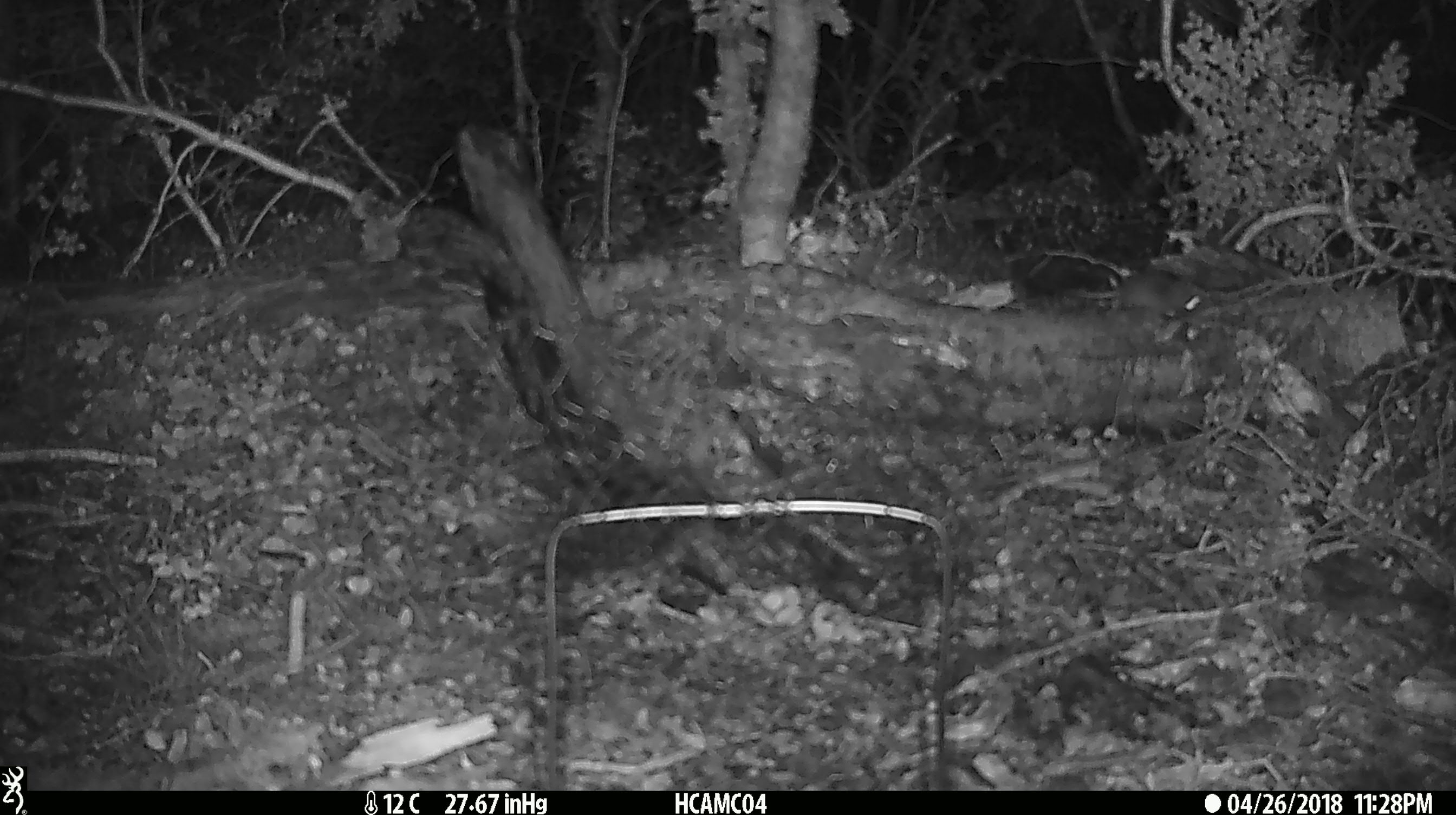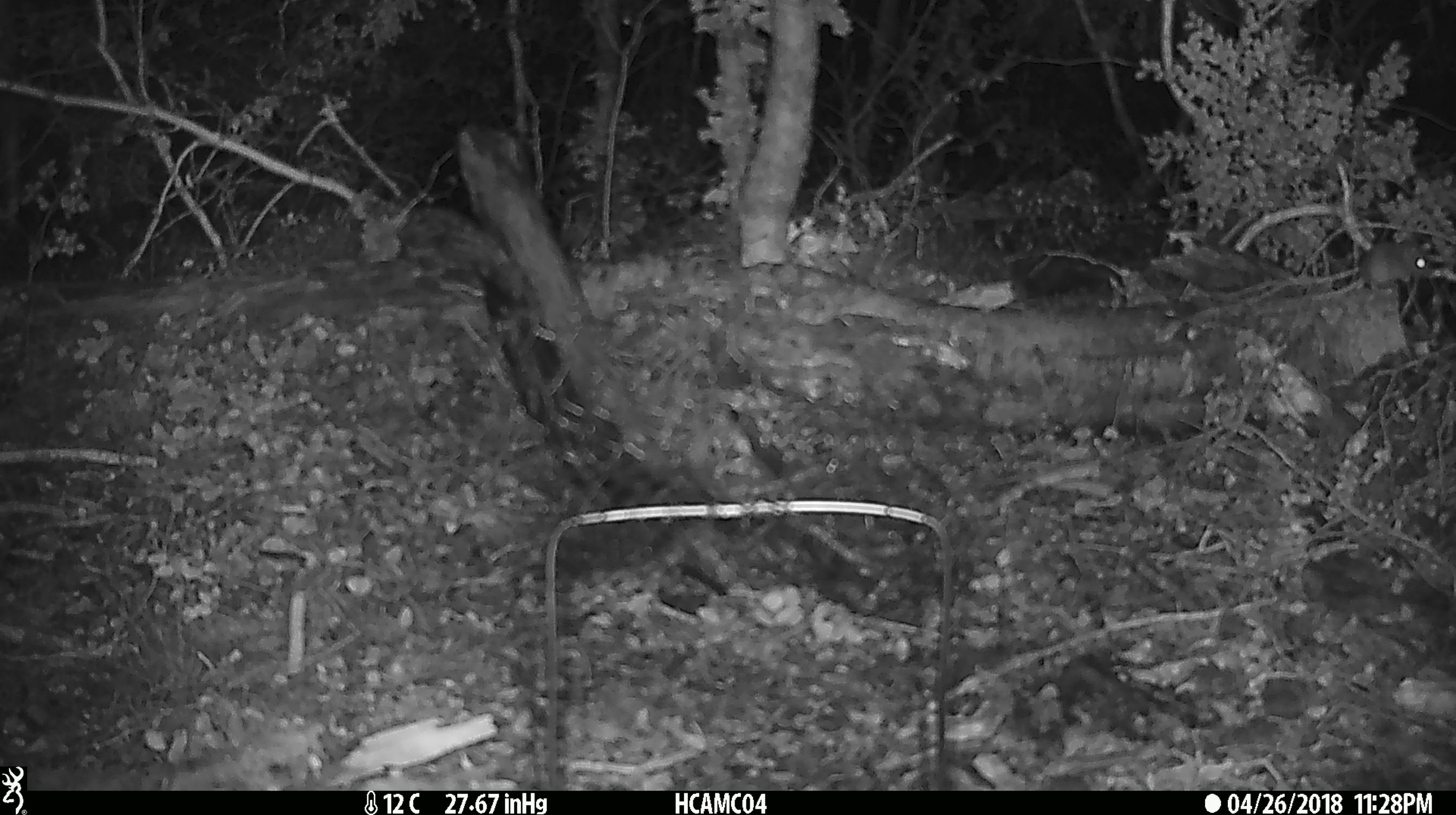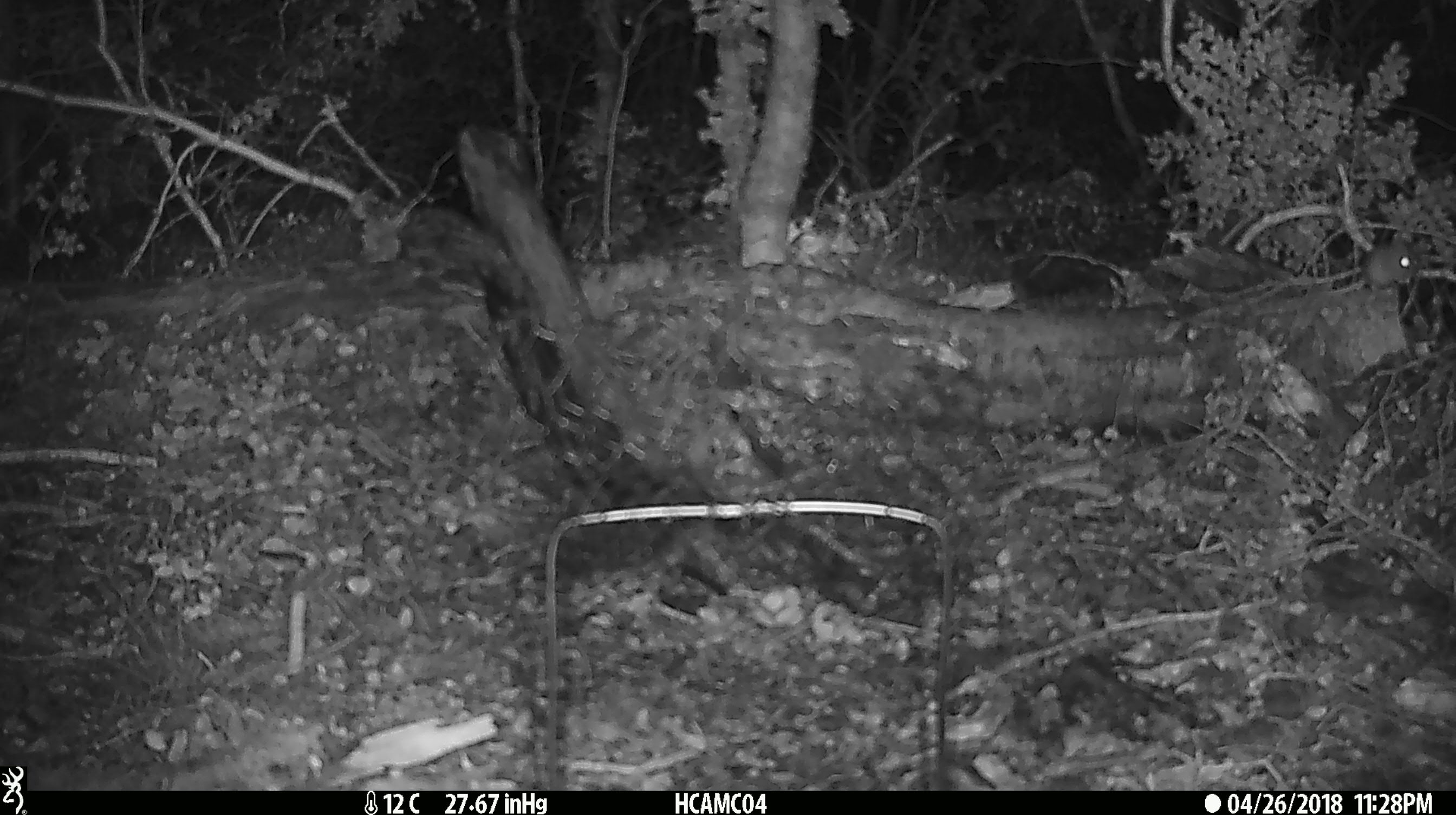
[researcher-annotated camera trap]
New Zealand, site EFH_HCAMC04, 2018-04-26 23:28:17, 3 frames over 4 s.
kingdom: Animalia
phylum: Chordata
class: Mammalia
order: Rodentia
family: Muridae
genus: Mus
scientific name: Mus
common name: mouse